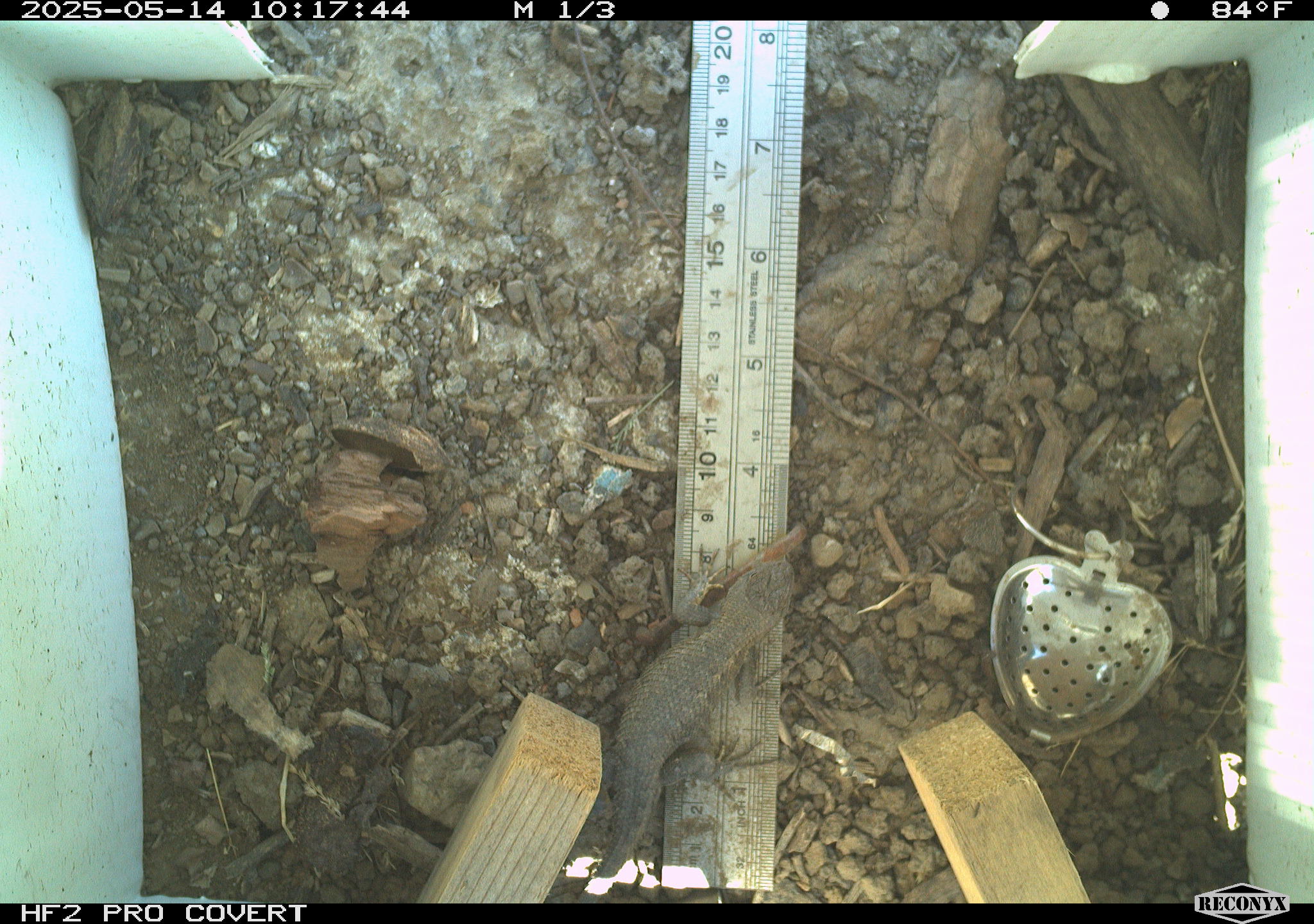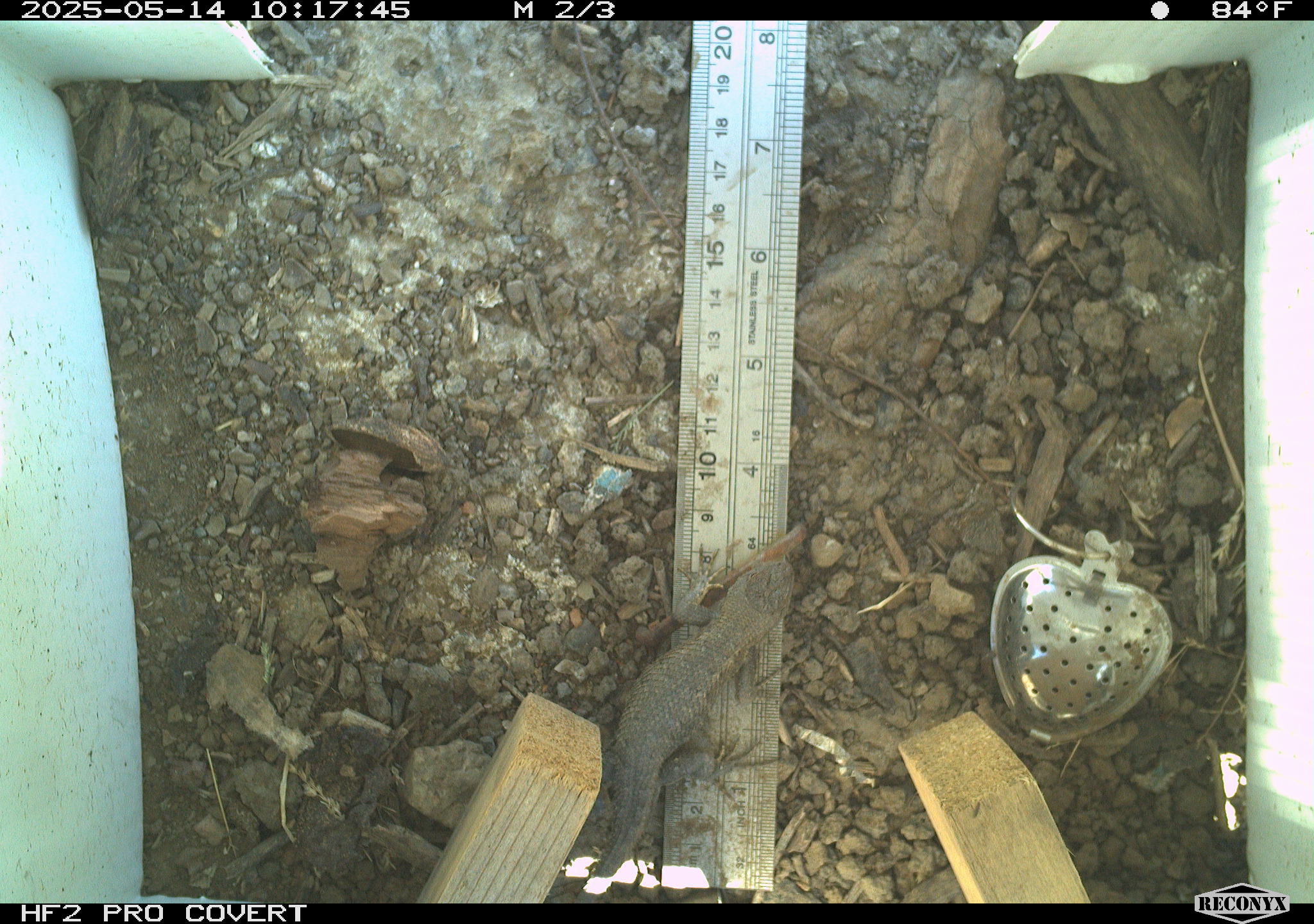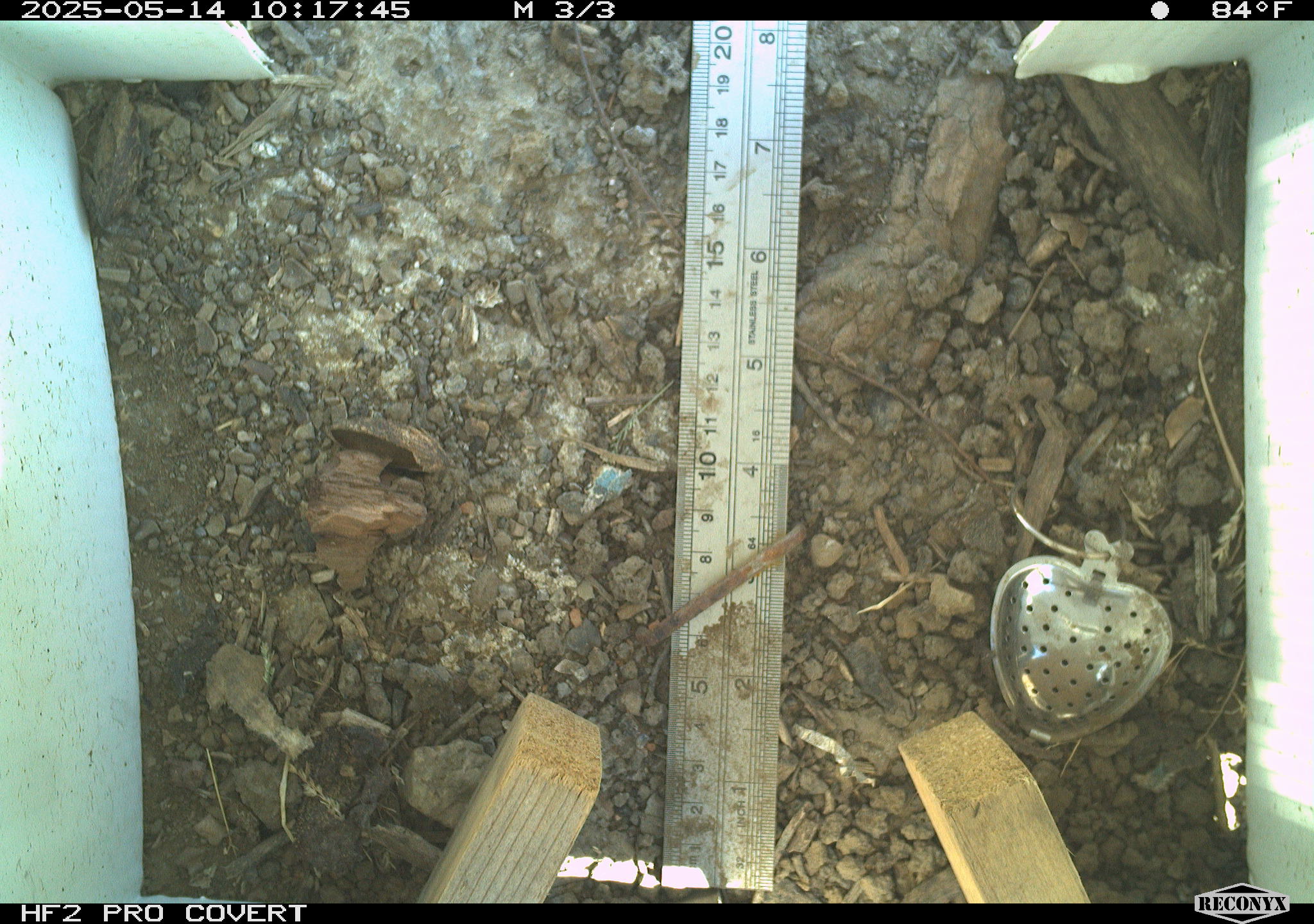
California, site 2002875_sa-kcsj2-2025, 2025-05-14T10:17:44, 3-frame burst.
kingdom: Animalia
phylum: Chordata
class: Reptilia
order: Squamata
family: Phrynosomatidae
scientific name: Phrynosomatidae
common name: north american spiny lizards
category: sceloporus/uta species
Sceloporus/uta species (north american spiny lizards) (Phrynosomatidae).